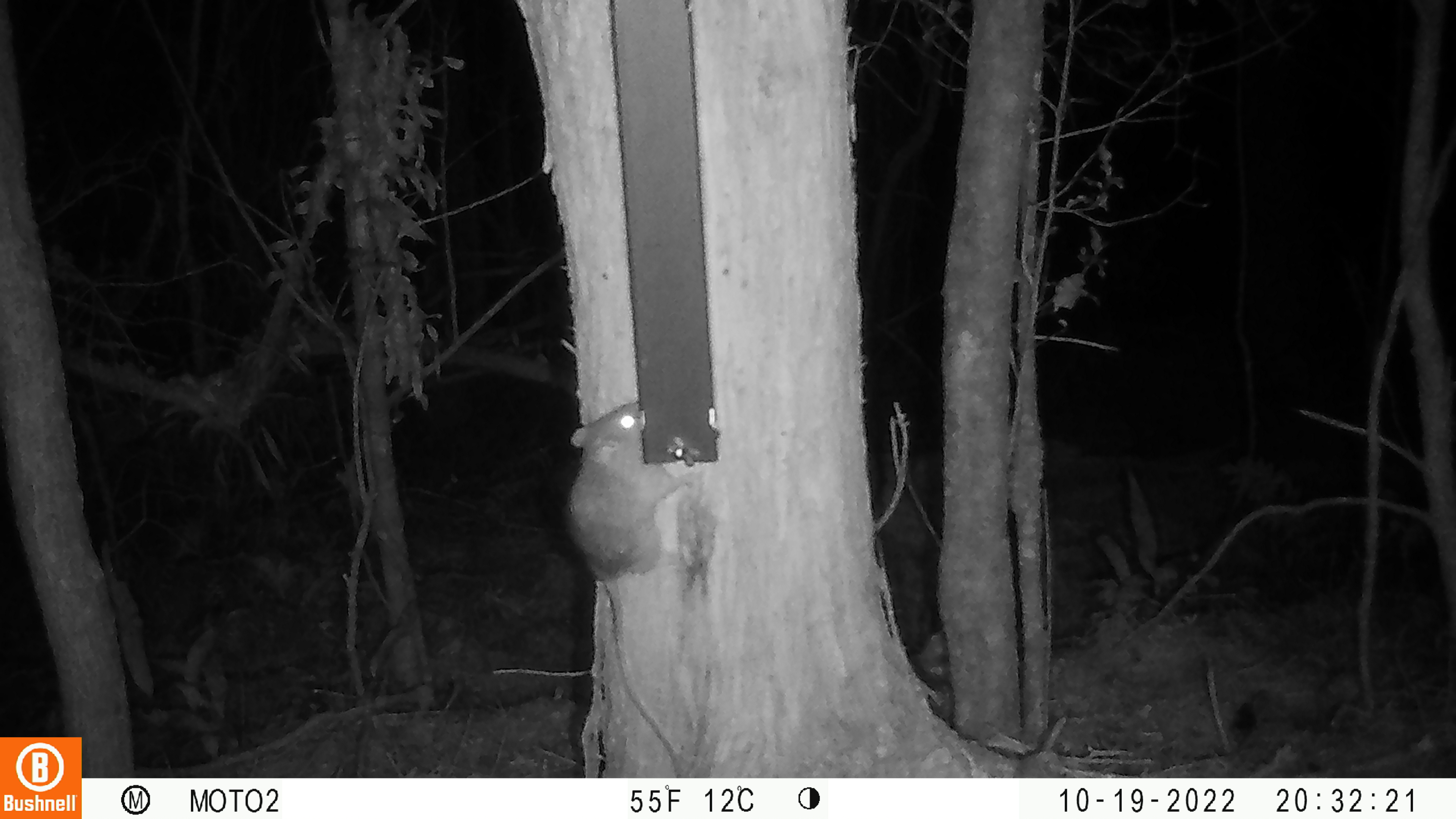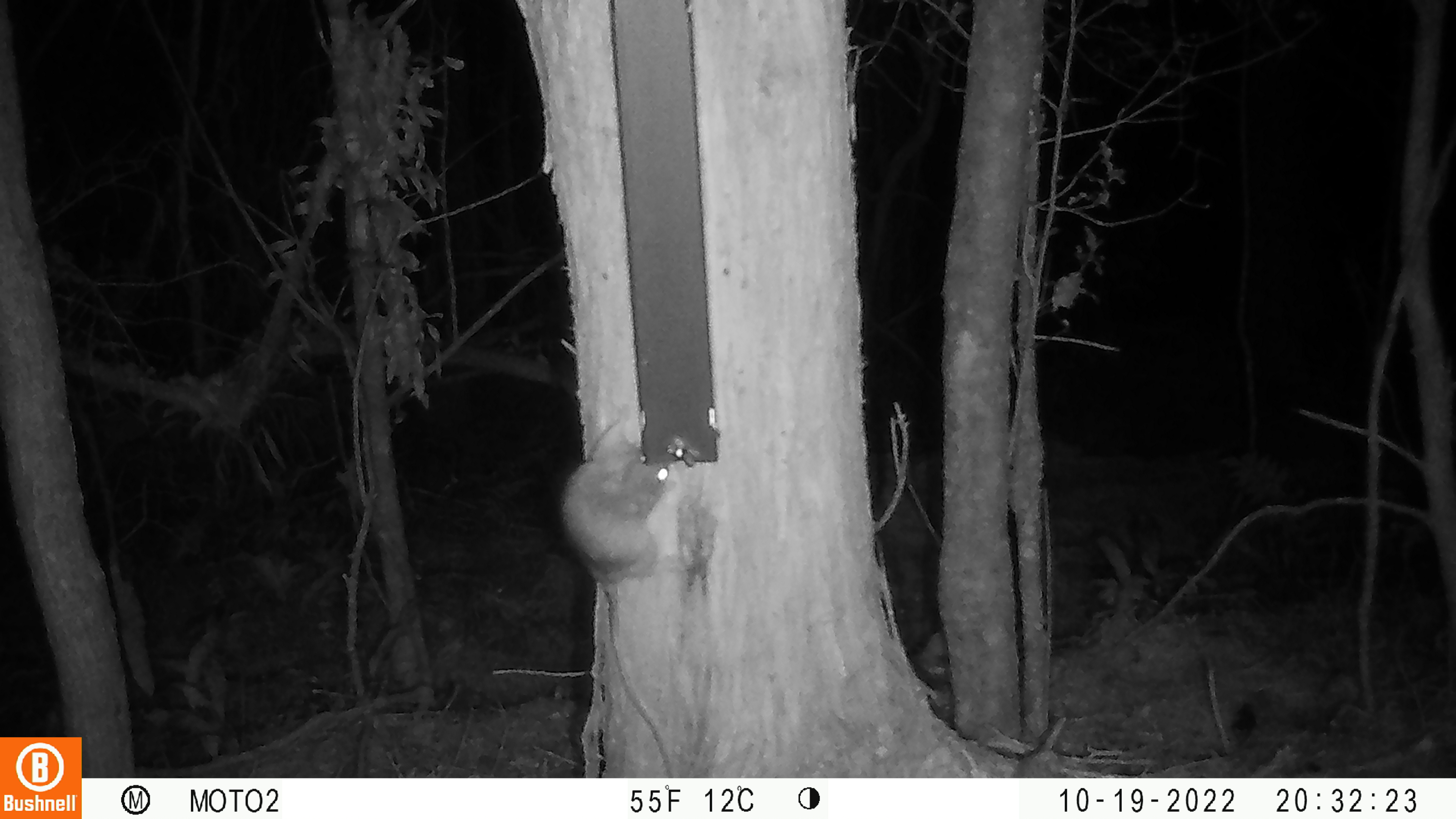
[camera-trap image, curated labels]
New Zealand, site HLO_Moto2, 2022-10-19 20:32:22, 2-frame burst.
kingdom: Animalia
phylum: Chordata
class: Mammalia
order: Rodentia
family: Muridae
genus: Rattus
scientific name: Rattus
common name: rat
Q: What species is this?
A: Rat (Rattus).